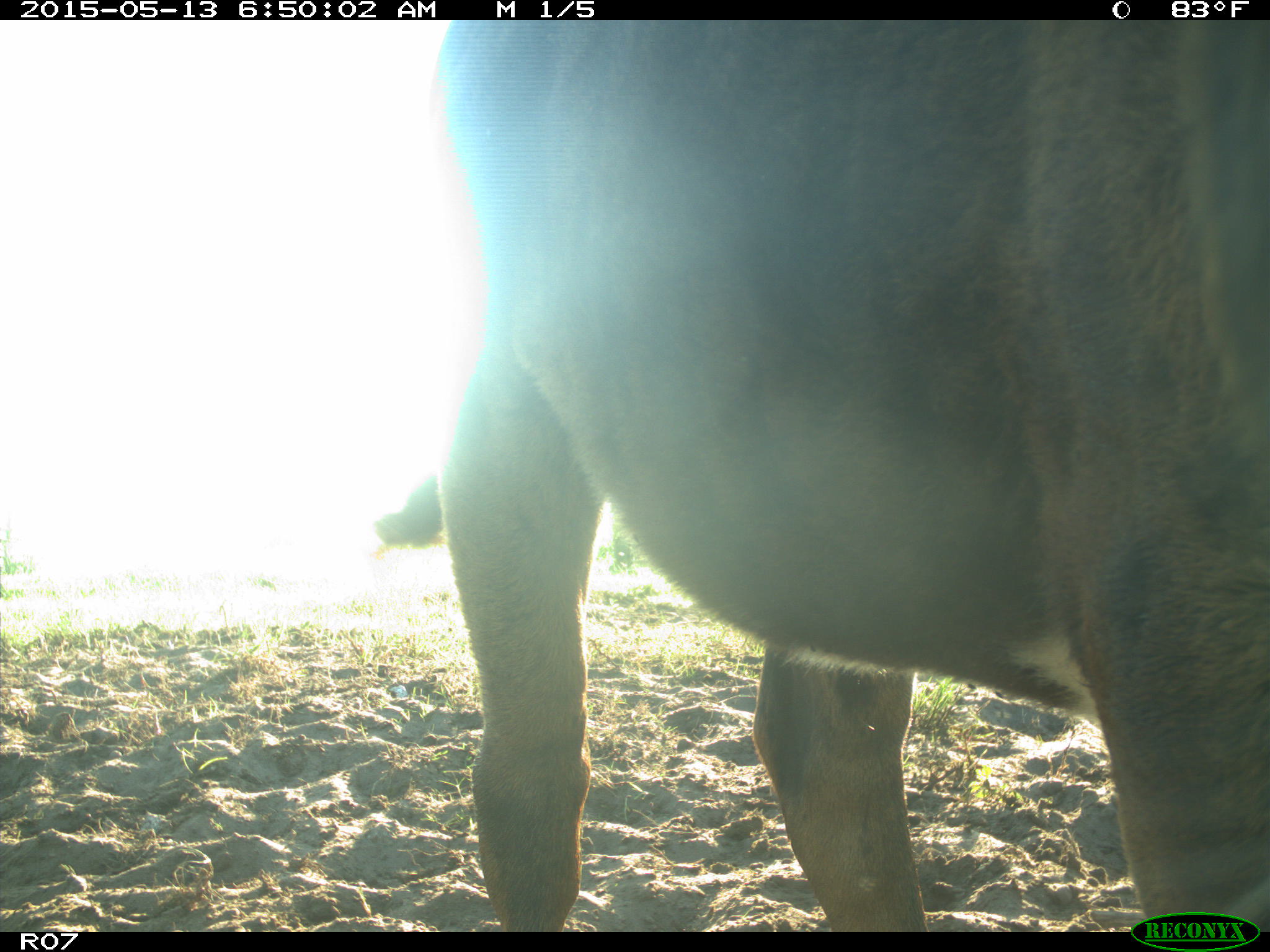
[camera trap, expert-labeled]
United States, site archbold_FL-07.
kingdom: Animalia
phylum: Chordata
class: Mammalia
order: Artiodactyla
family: Bovidae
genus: Bos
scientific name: Bos taurus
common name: domestic cow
Bos taurus (domestic cow).